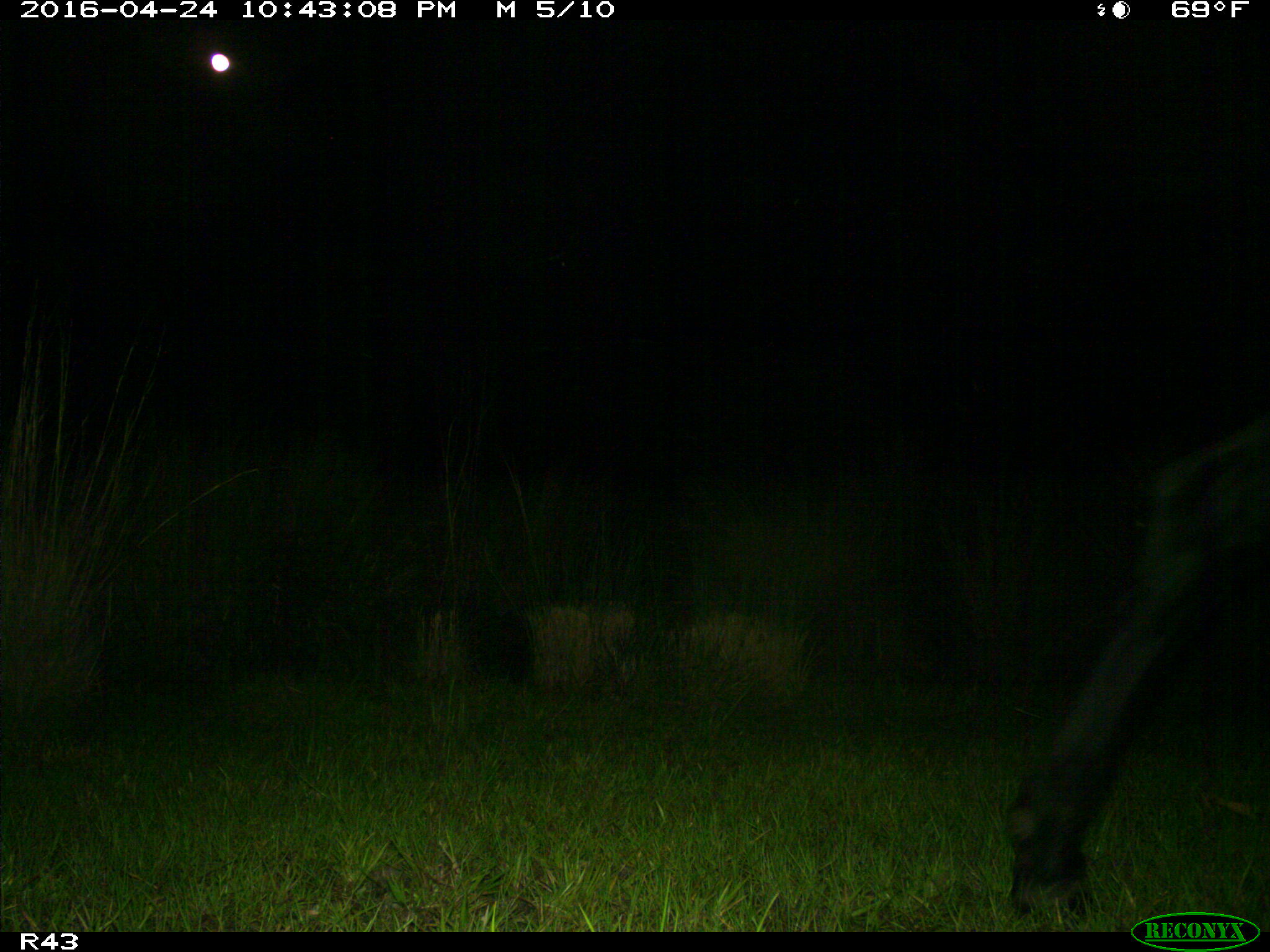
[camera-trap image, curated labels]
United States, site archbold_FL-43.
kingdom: Animalia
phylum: Chordata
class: Mammalia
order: Artiodactyla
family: Bovidae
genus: Bos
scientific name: Bos taurus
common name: domestic cow